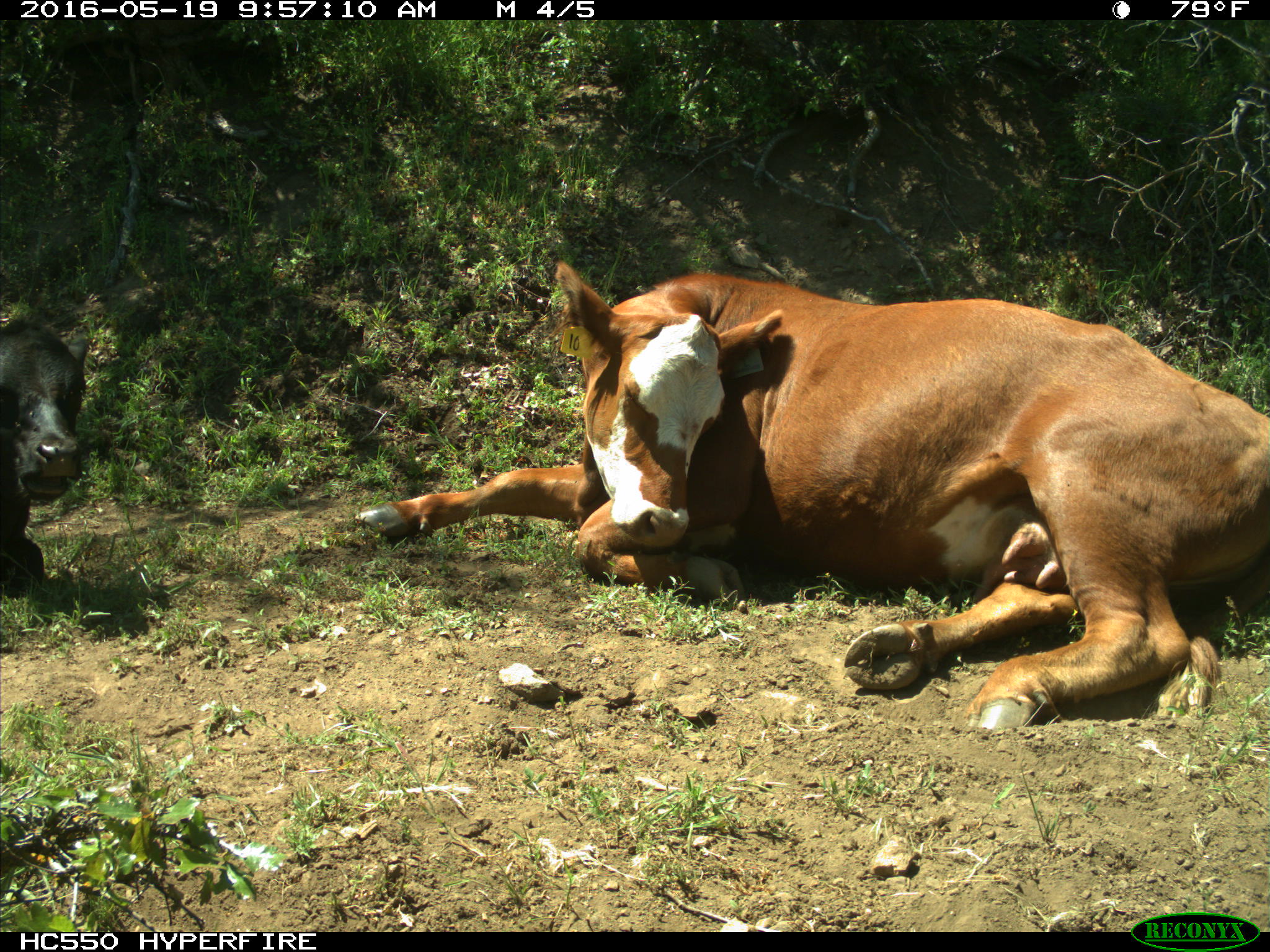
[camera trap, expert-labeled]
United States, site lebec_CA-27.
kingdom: Animalia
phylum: Chordata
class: Mammalia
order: Artiodactyla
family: Bovidae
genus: Bos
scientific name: Bos taurus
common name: domestic cow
Bos taurus (domestic cow).